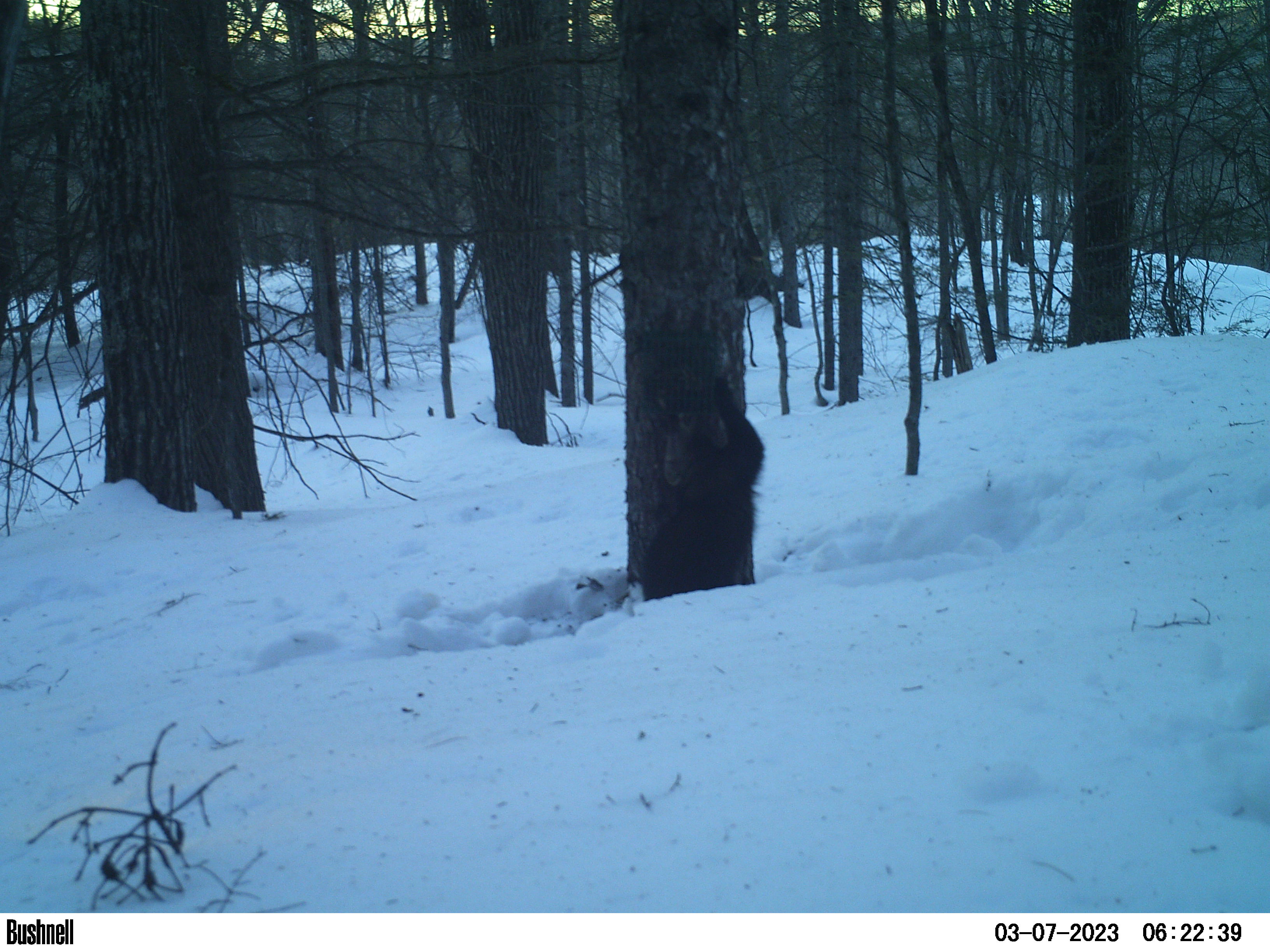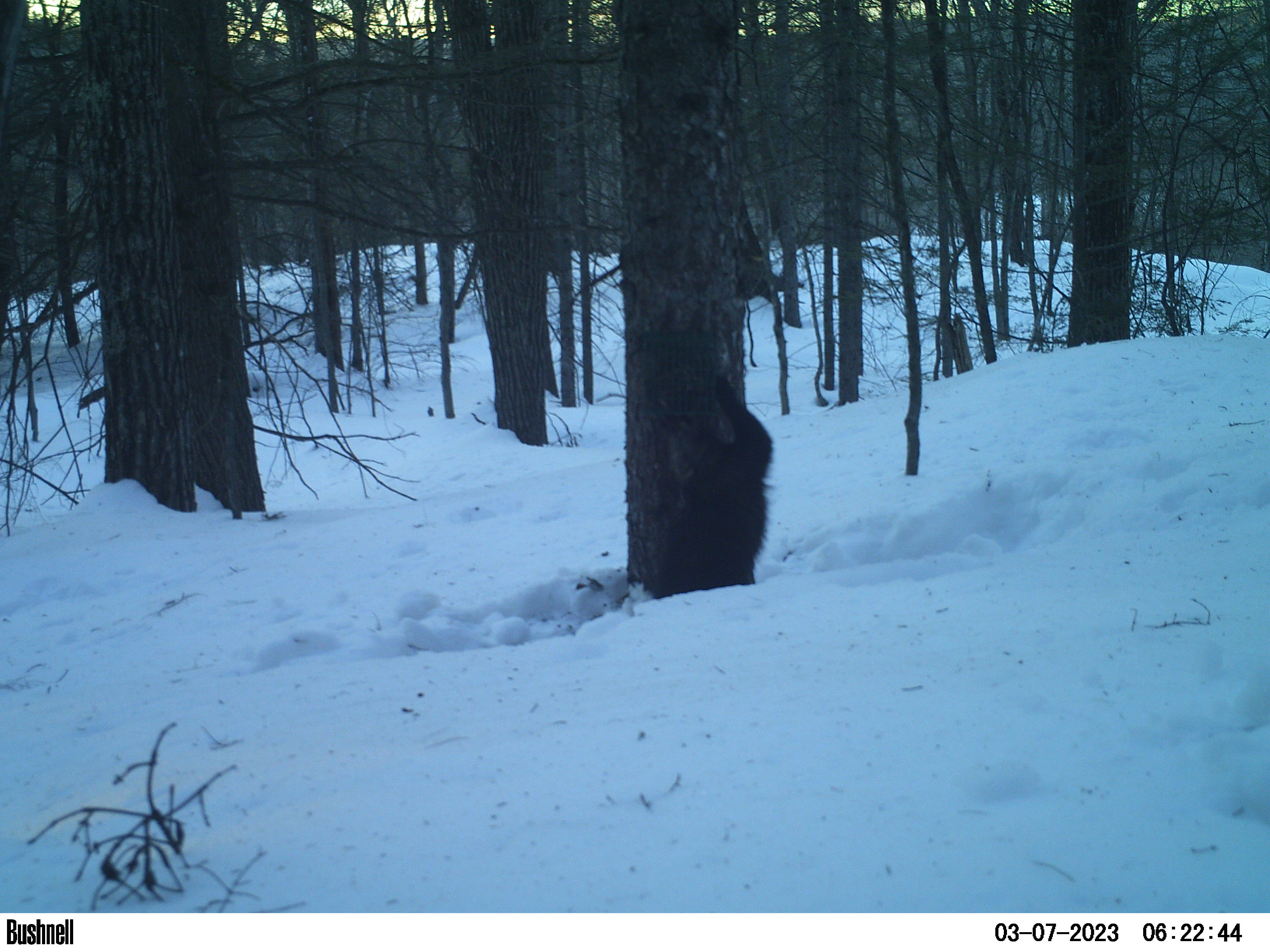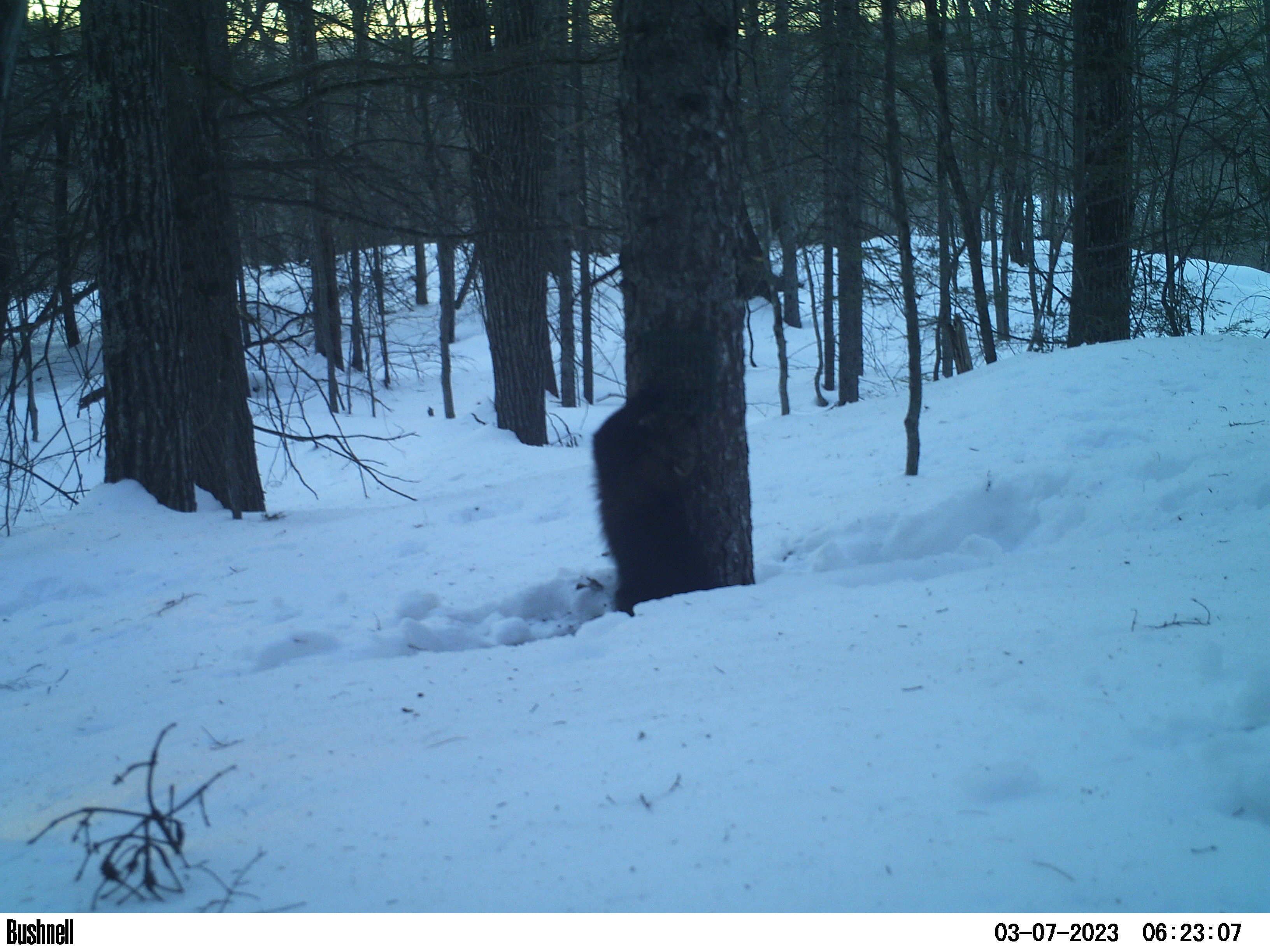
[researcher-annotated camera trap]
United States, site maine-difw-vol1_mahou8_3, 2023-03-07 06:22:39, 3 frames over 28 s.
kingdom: Animalia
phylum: Chordata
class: Mammalia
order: Carnivora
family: Mustelidae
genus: Pekania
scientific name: Pekania pennanti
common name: fisher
Fisher (Pekania pennanti).